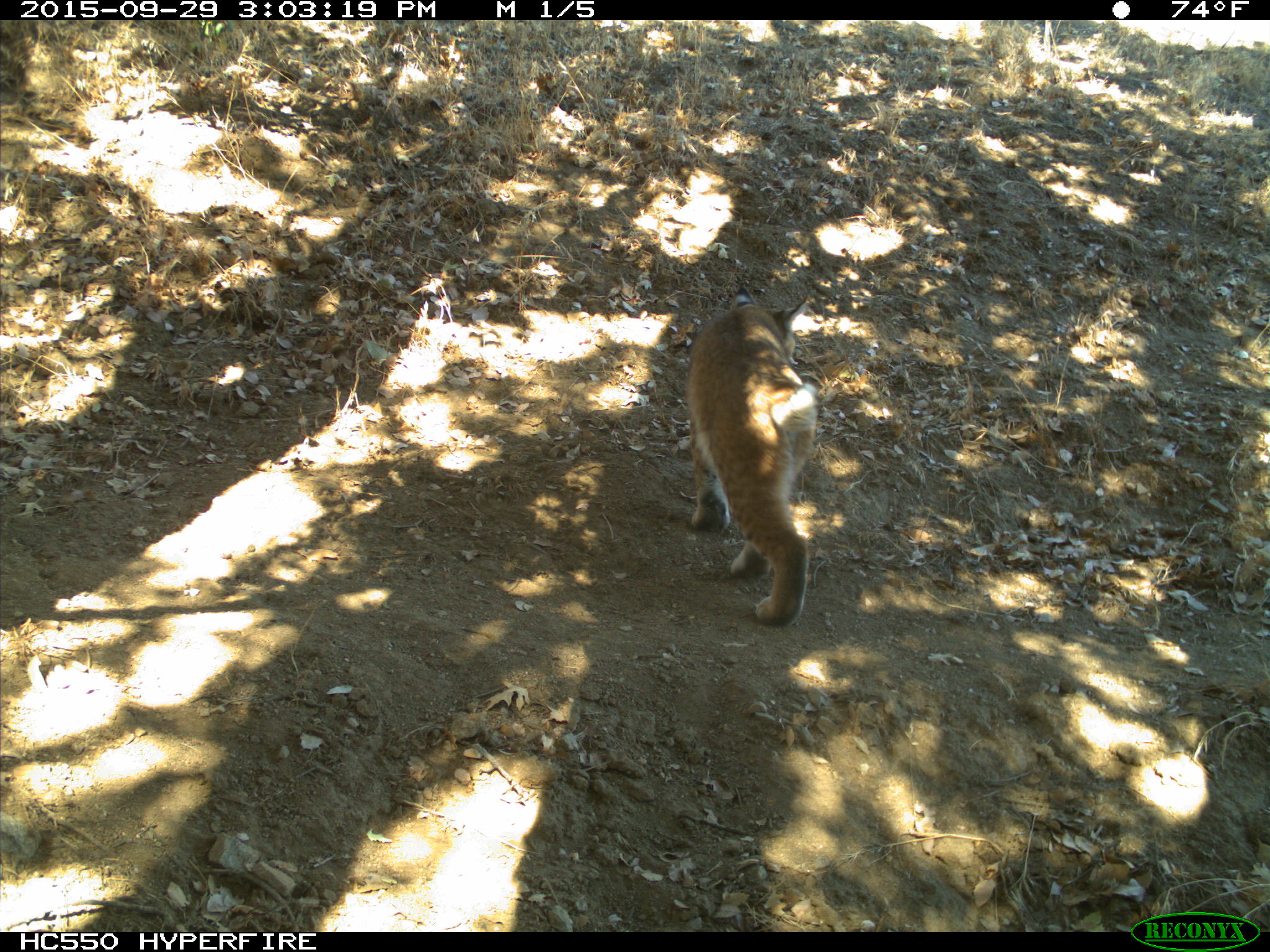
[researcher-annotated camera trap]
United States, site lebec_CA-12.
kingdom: Animalia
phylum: Chordata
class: Mammalia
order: Carnivora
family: Felidae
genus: Lynx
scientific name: Lynx rufus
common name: bobcat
Lynx rufus (bobcat).